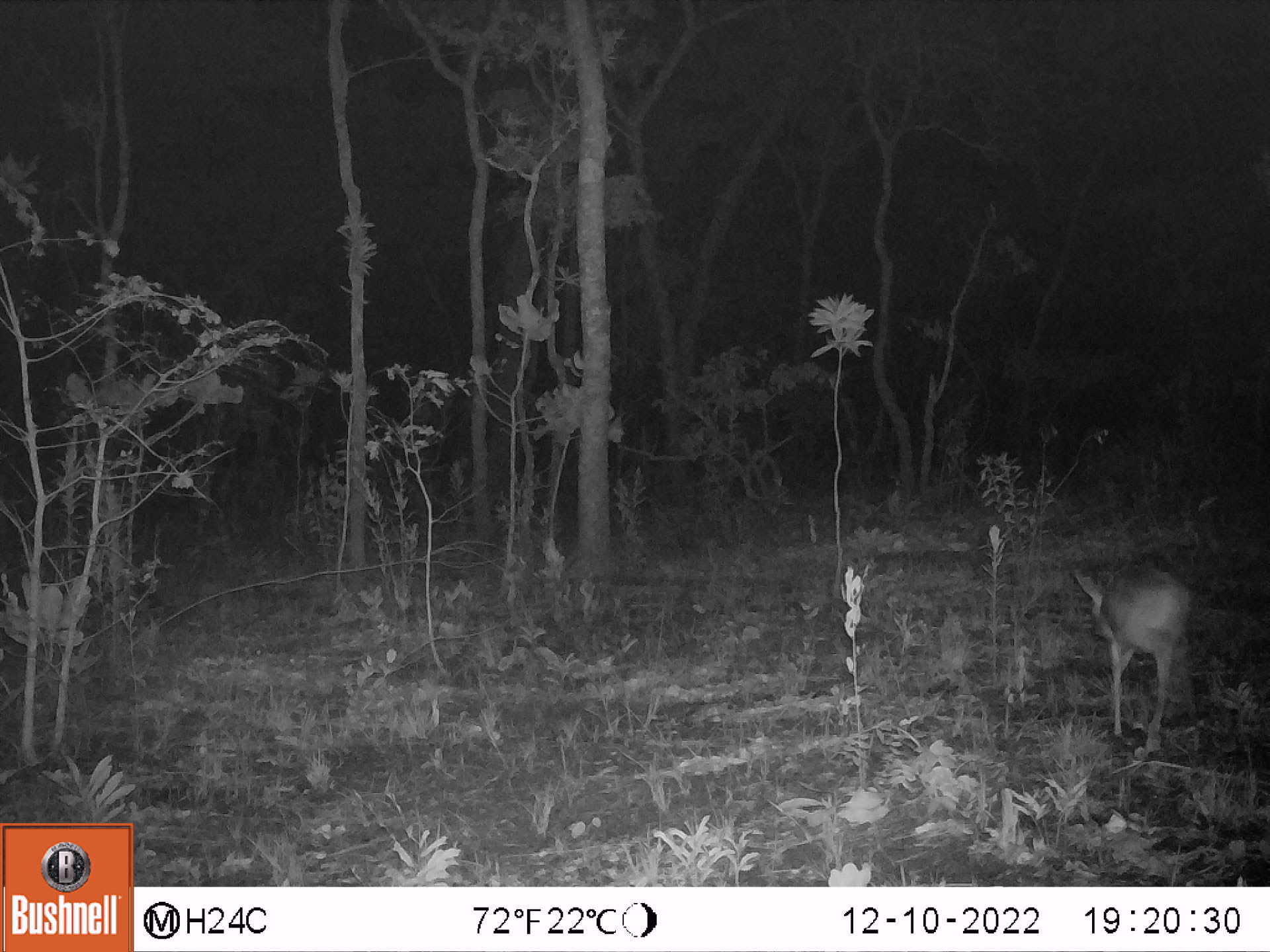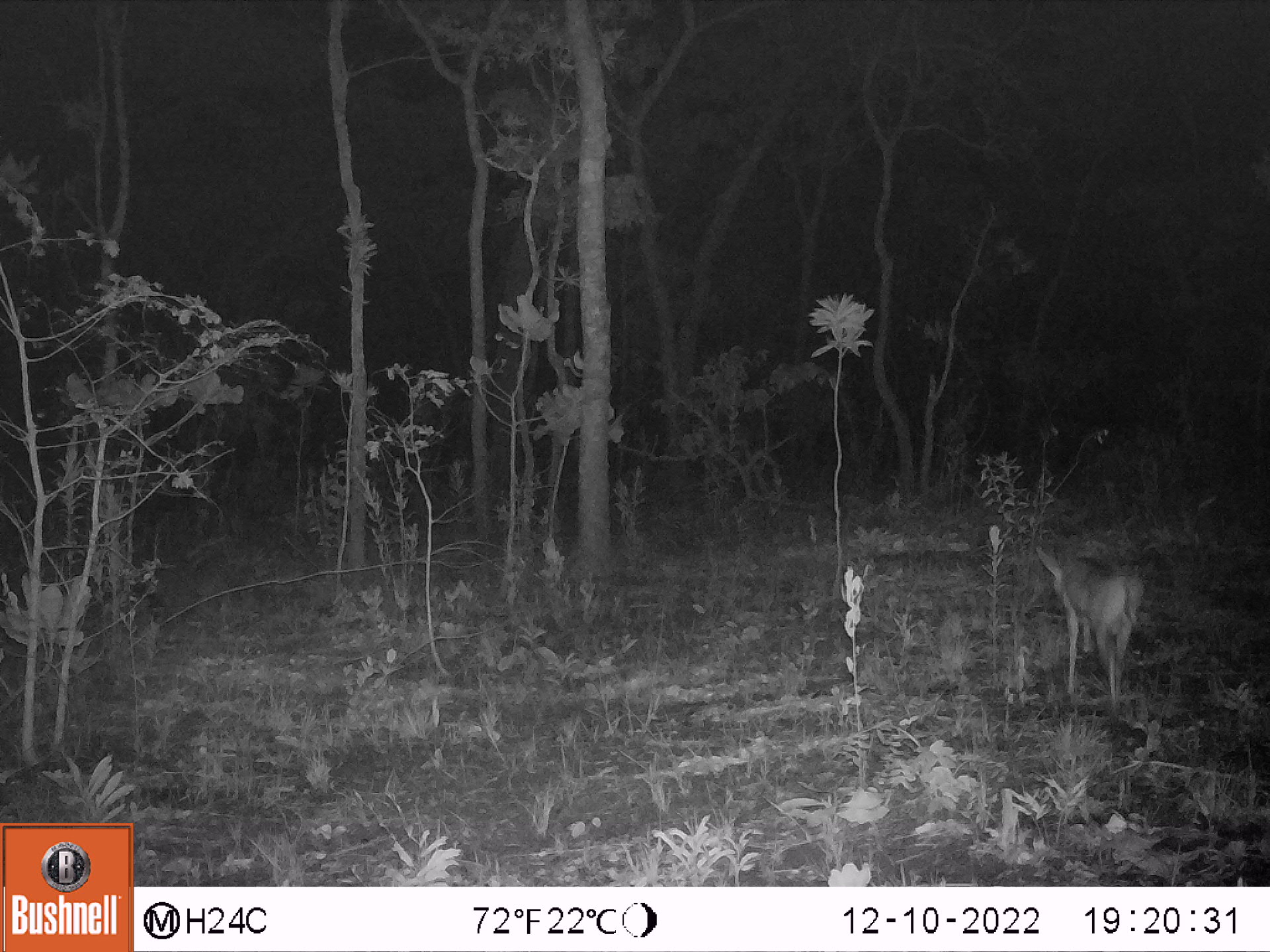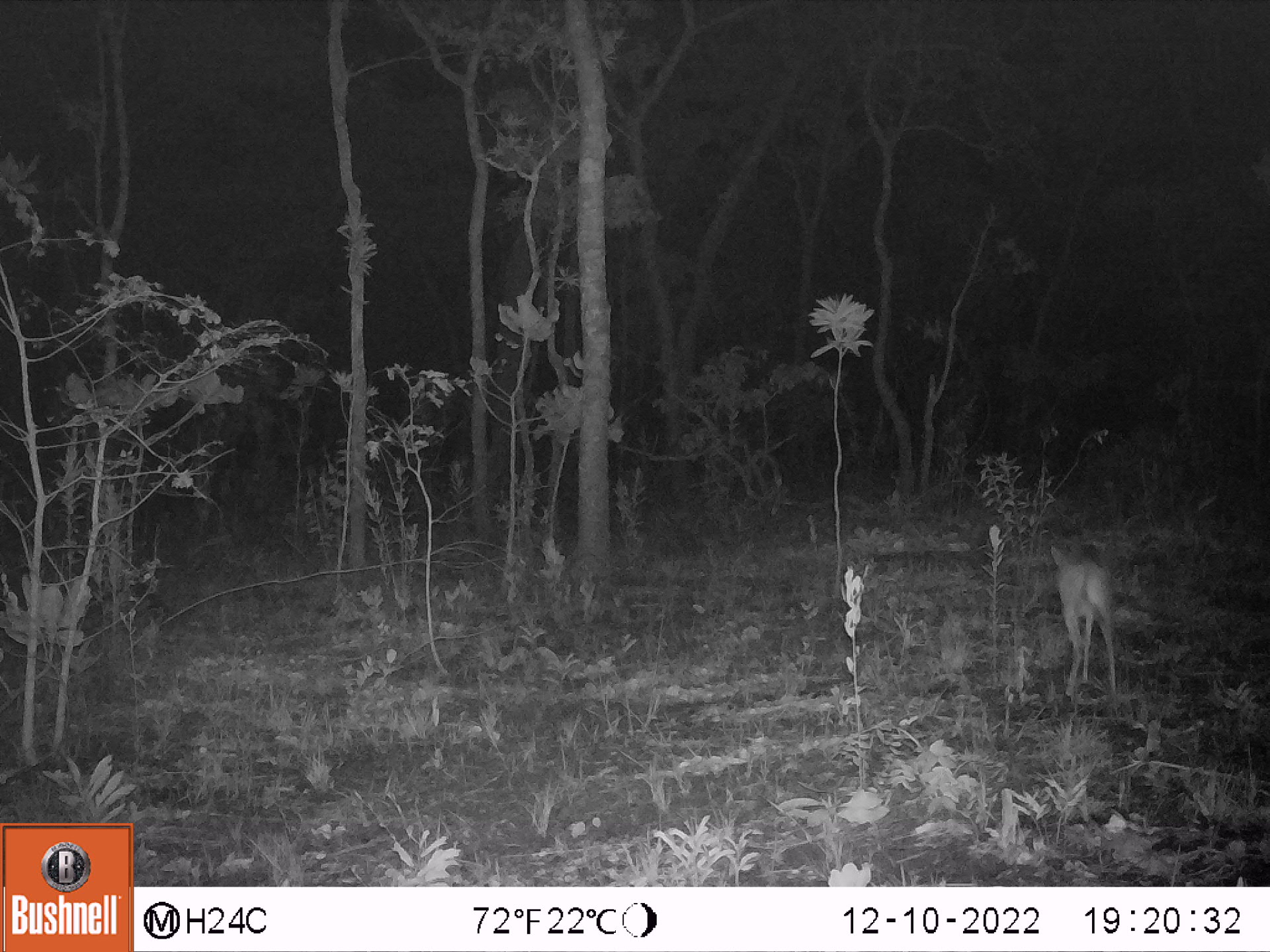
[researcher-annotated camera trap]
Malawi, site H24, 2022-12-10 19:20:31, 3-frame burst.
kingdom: Animalia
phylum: Chordata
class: Mammalia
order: Artiodactyla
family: Bovidae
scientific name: Antilopinae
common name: small antelope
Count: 1.